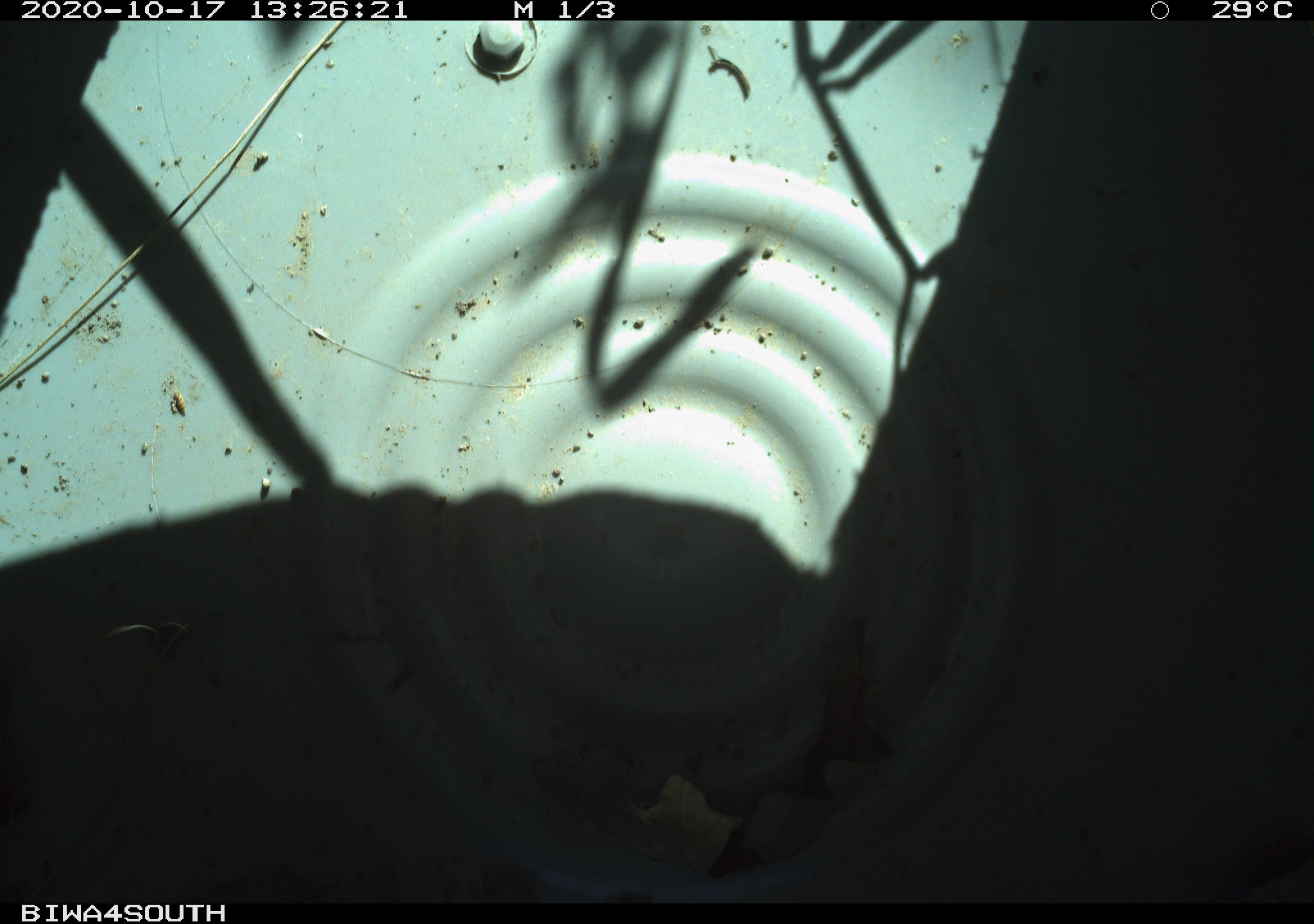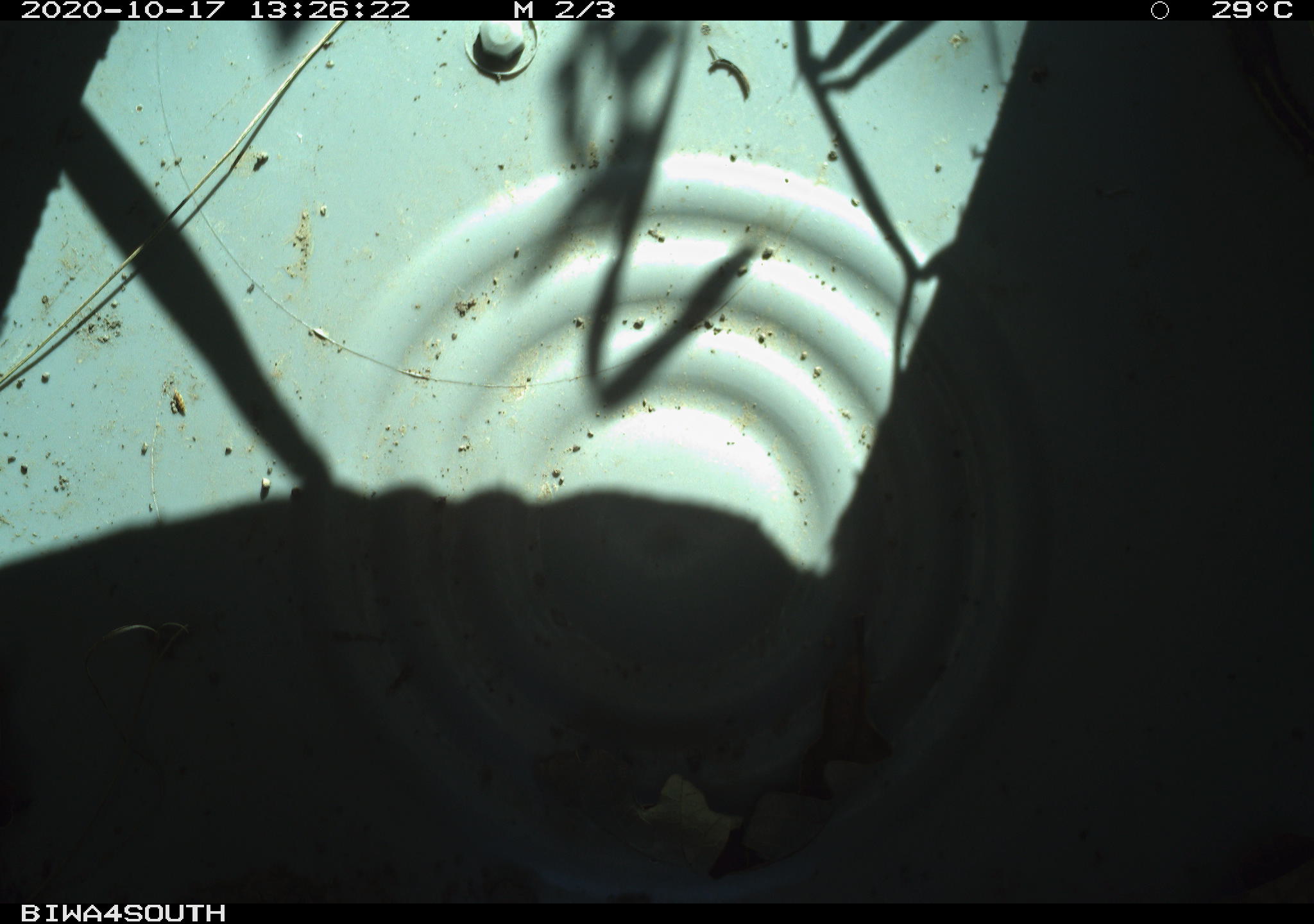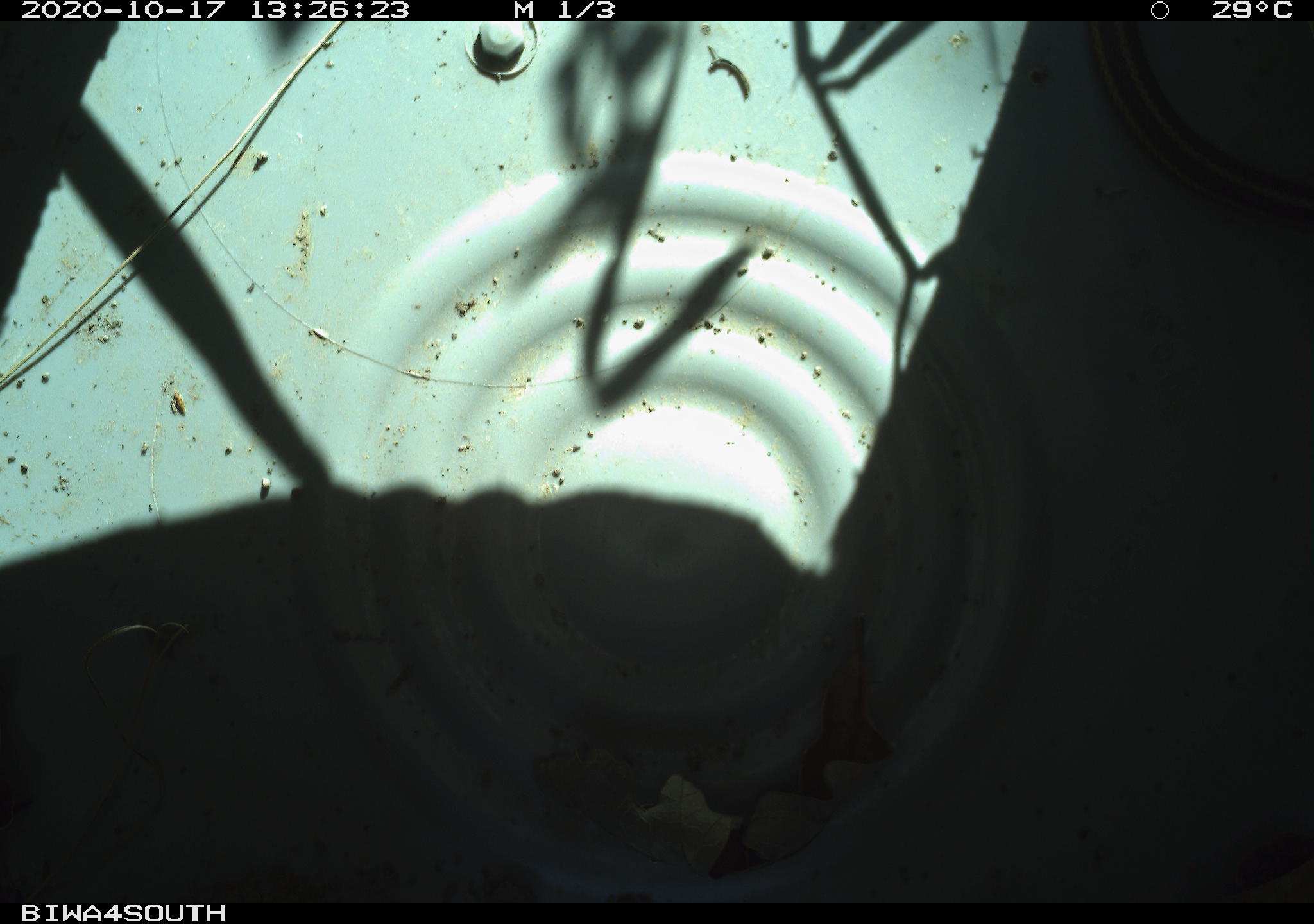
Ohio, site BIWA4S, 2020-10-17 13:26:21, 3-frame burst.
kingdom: Animalia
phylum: Chordata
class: Reptilia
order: Squamata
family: Colubridae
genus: Thamnophis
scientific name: Thamnophis sirtalis sirtalis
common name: eastern gartersnake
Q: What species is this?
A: Eastern gartersnake (Thamnophis sirtalis sirtalis).